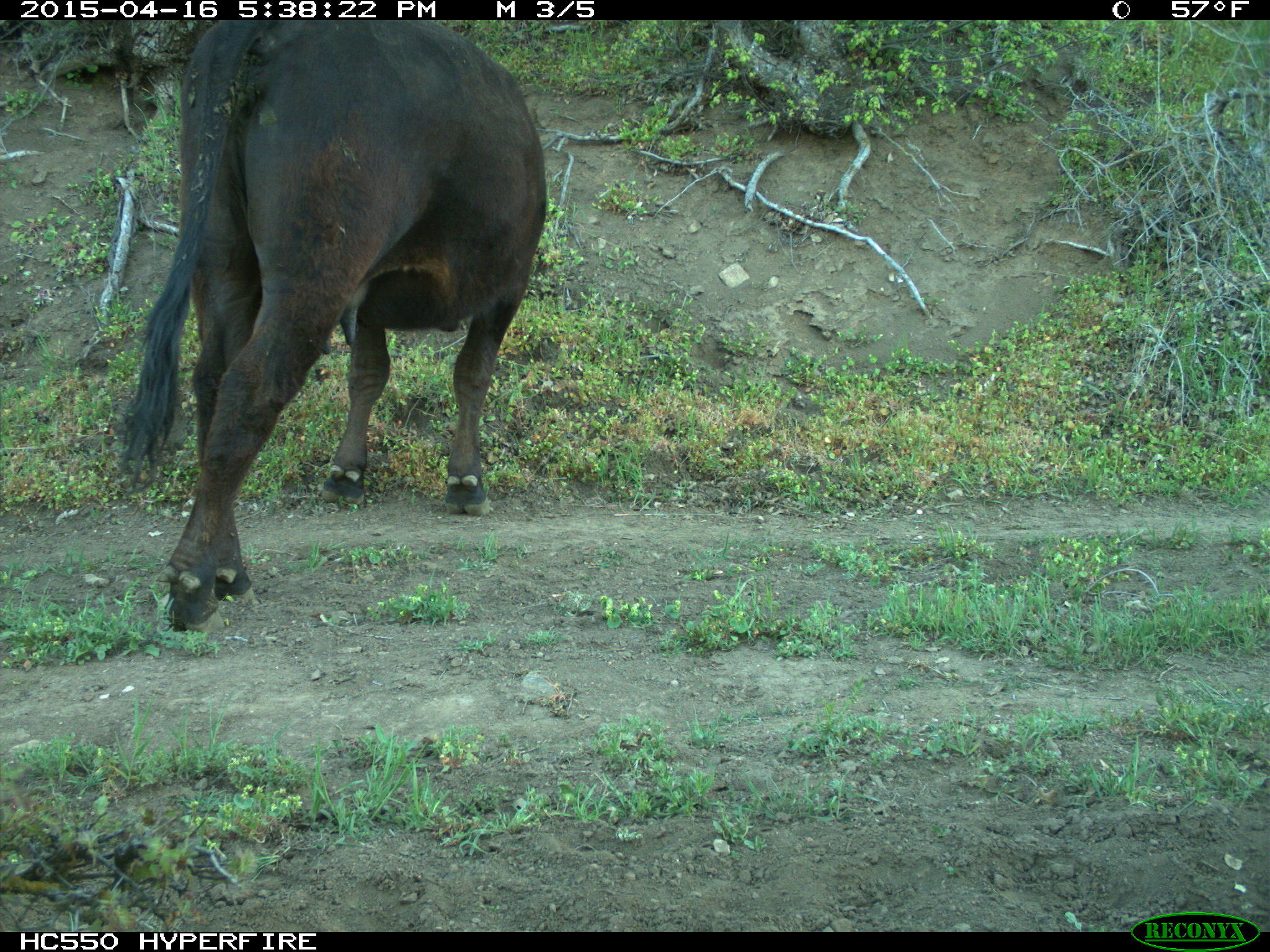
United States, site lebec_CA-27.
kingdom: Animalia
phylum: Chordata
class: Mammalia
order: Artiodactyla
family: Bovidae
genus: Bos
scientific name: Bos taurus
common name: domestic cow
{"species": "Bos taurus (domestic cow)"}